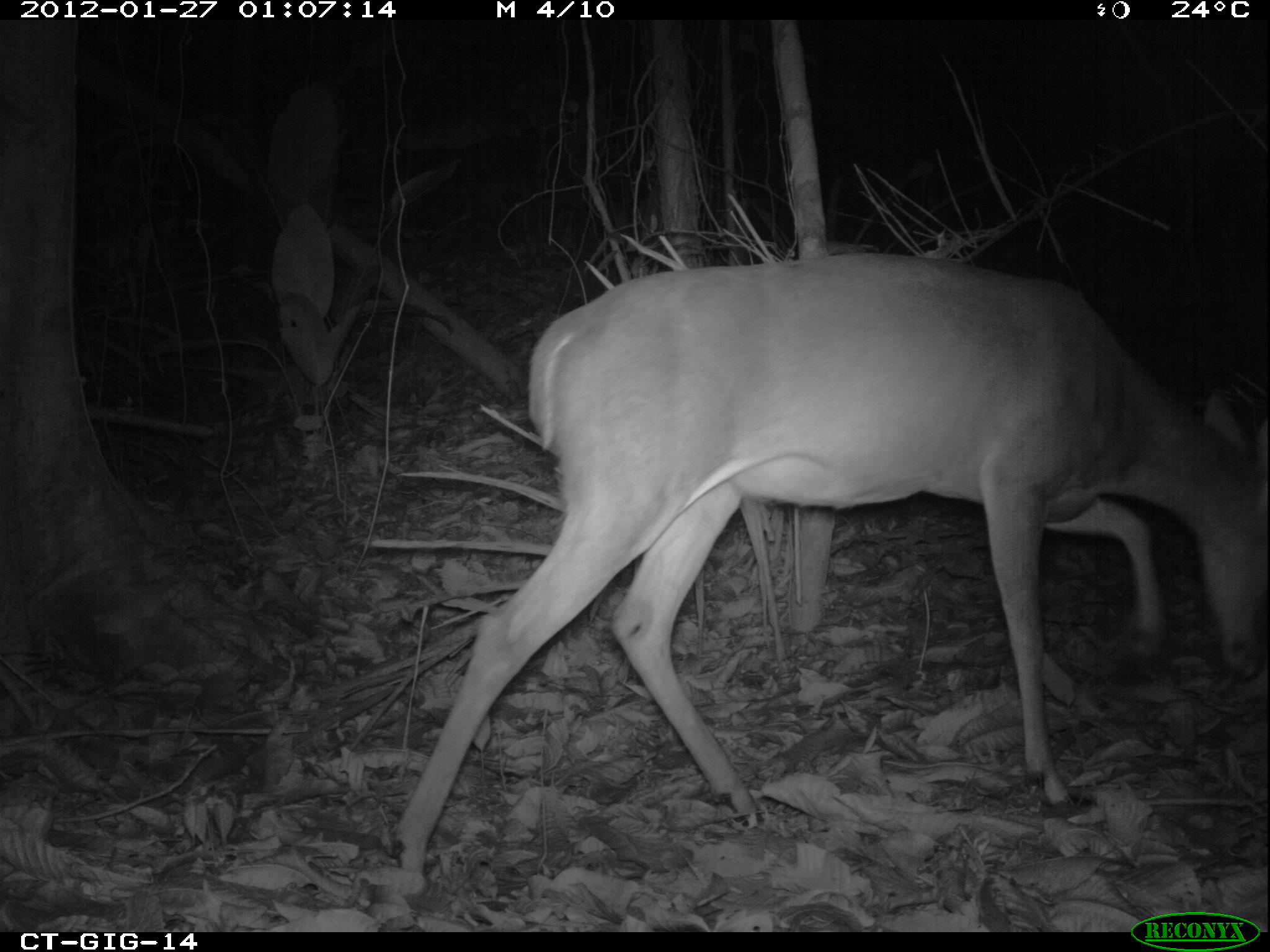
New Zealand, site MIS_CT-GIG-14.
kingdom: Animalia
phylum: Chordata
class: Mammalia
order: Artiodactyla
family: Cervidae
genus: Odocoileus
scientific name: Odocoileus virginianus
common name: white-tailed deer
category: white tailed deer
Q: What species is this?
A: White tailed deer (white-tailed deer) (Odocoileus virginianus).